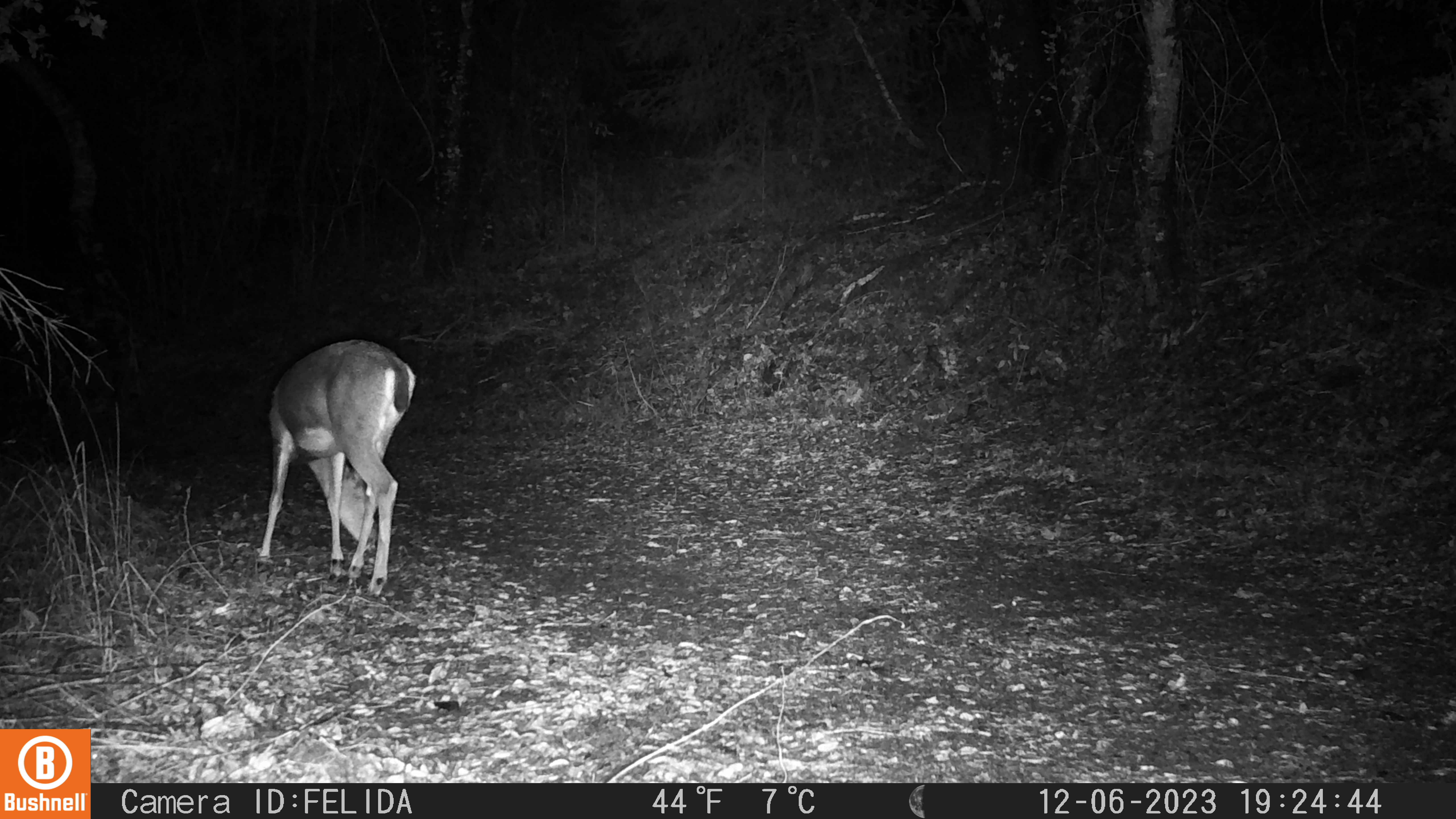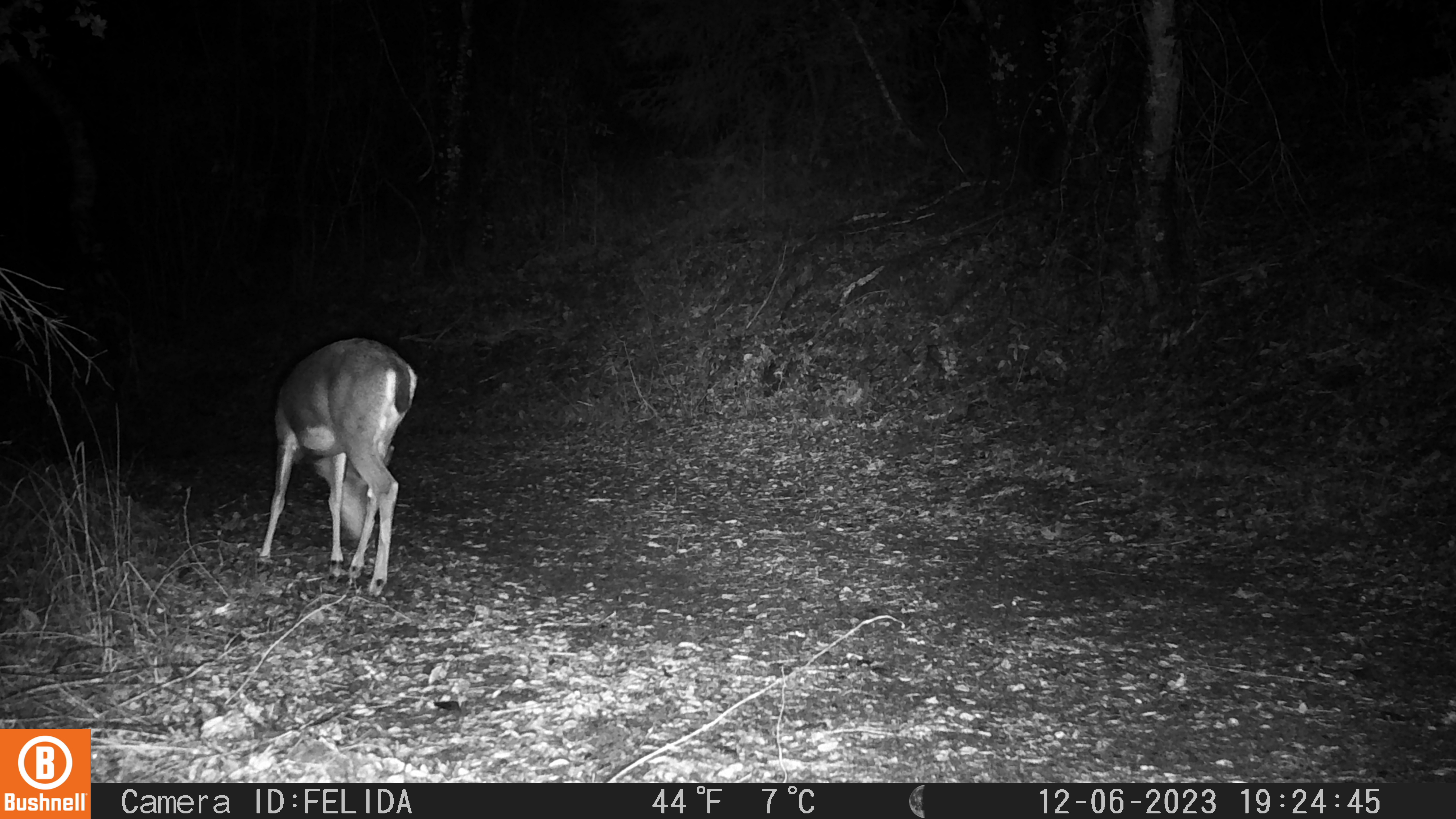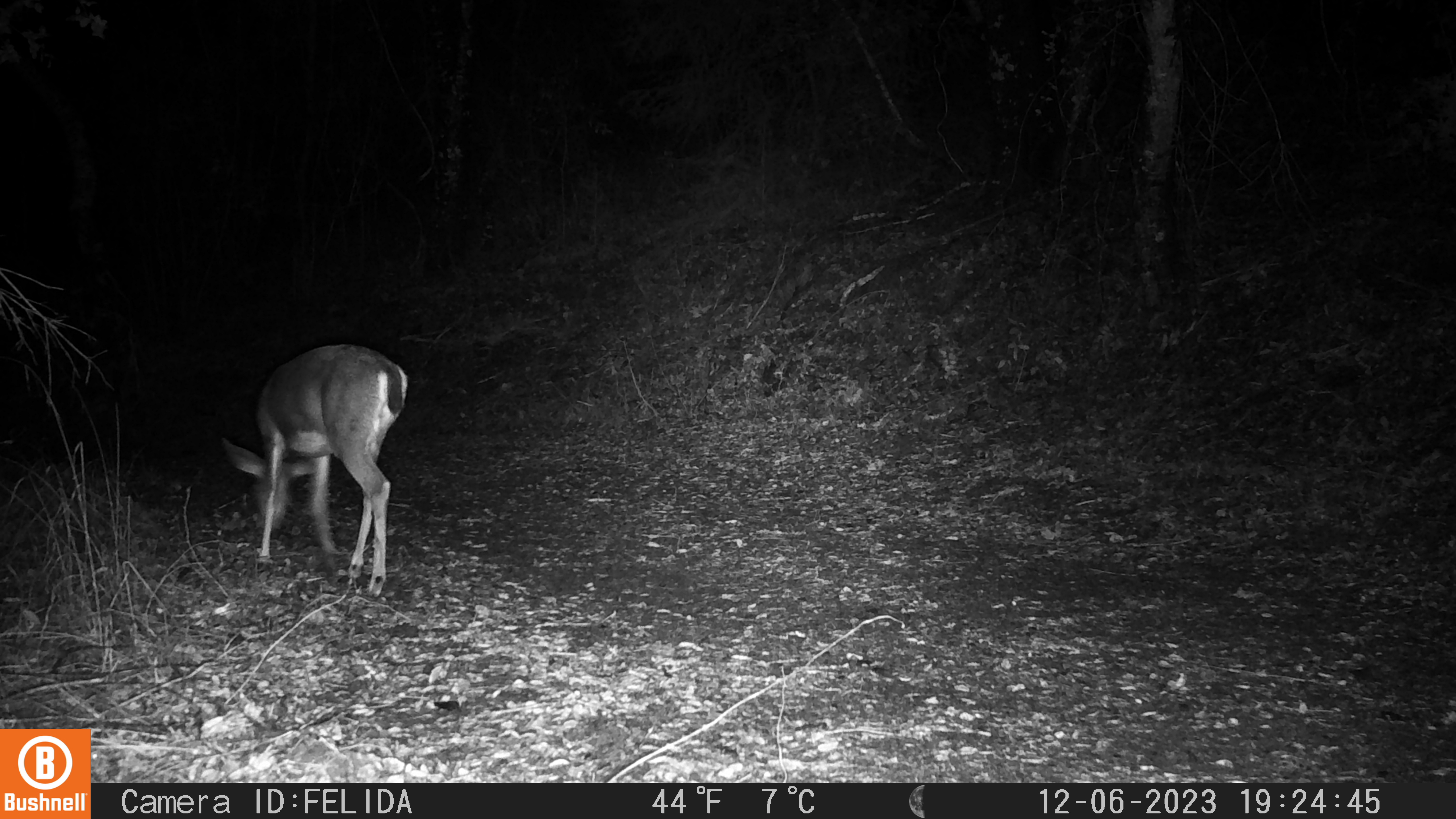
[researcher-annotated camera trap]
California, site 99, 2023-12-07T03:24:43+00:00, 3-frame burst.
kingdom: Animalia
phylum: Chordata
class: Mammalia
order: Artiodactyla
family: Cervidae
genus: Odocoileus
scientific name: Odocoileus hemionus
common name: mule deer